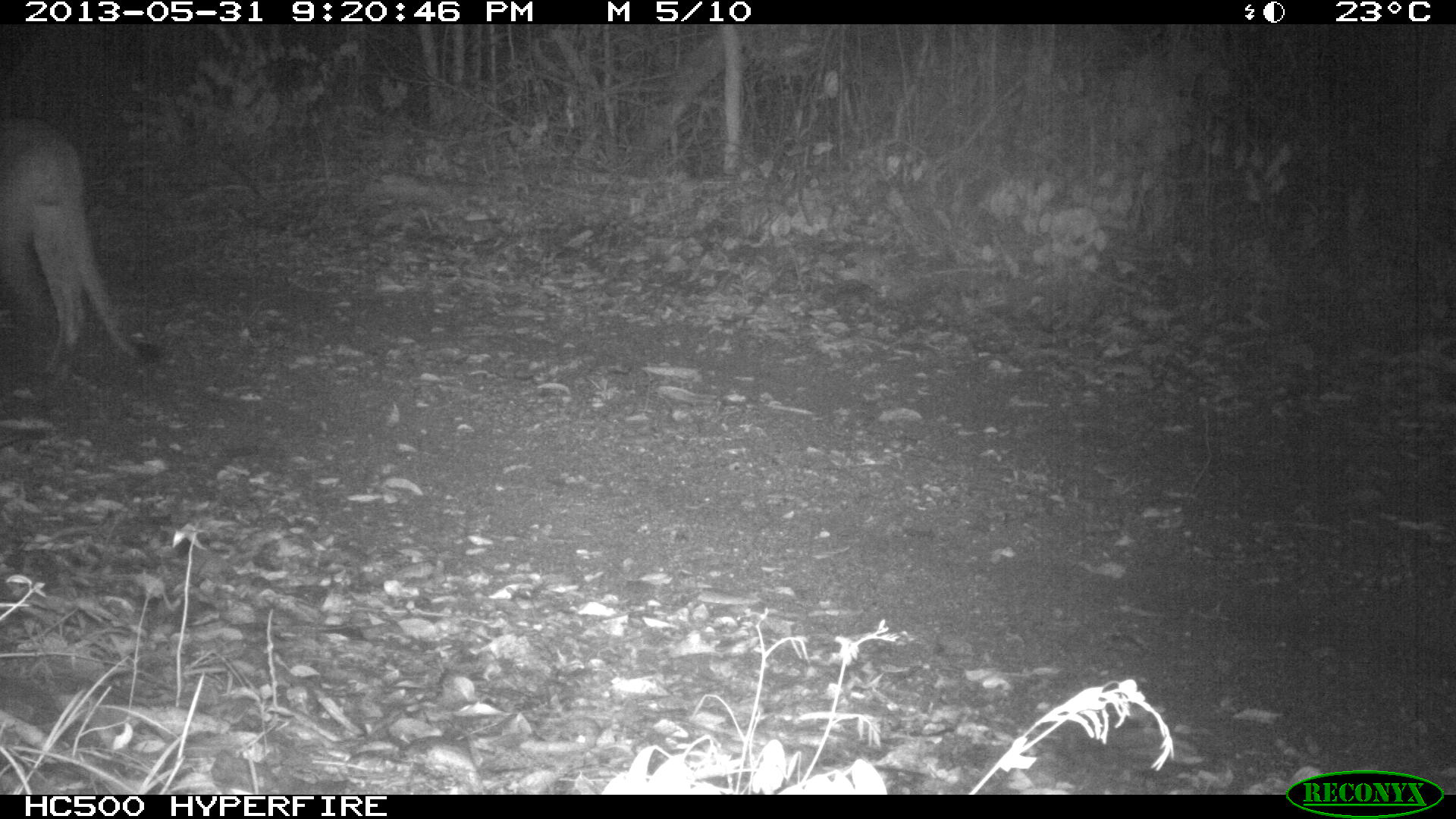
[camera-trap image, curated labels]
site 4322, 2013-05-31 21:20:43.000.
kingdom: Animalia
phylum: Chordata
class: Mammalia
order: Carnivora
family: Felidae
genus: Puma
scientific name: Puma concolor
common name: mountain lion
Puma concolor (mountain lion), count 1.